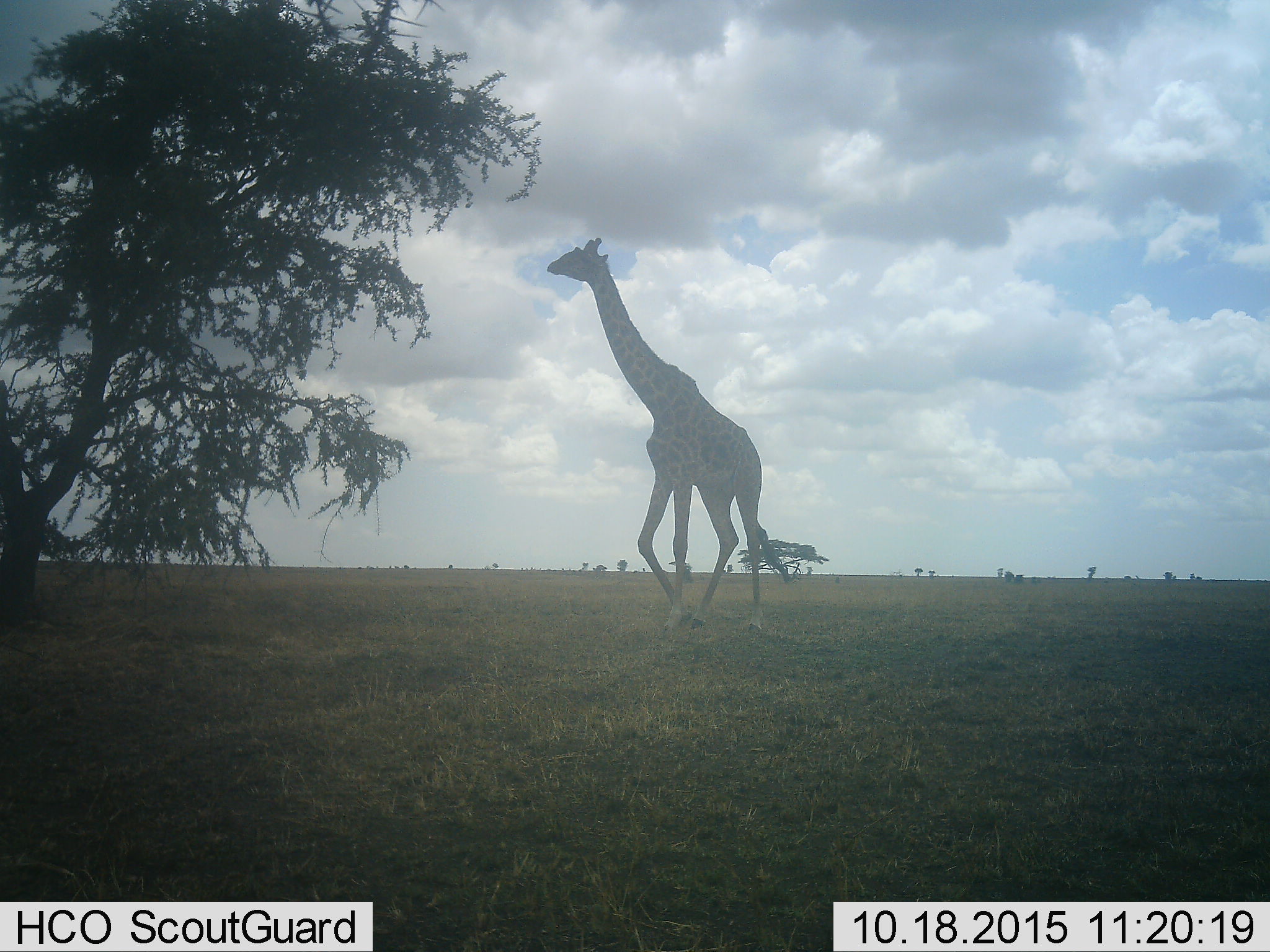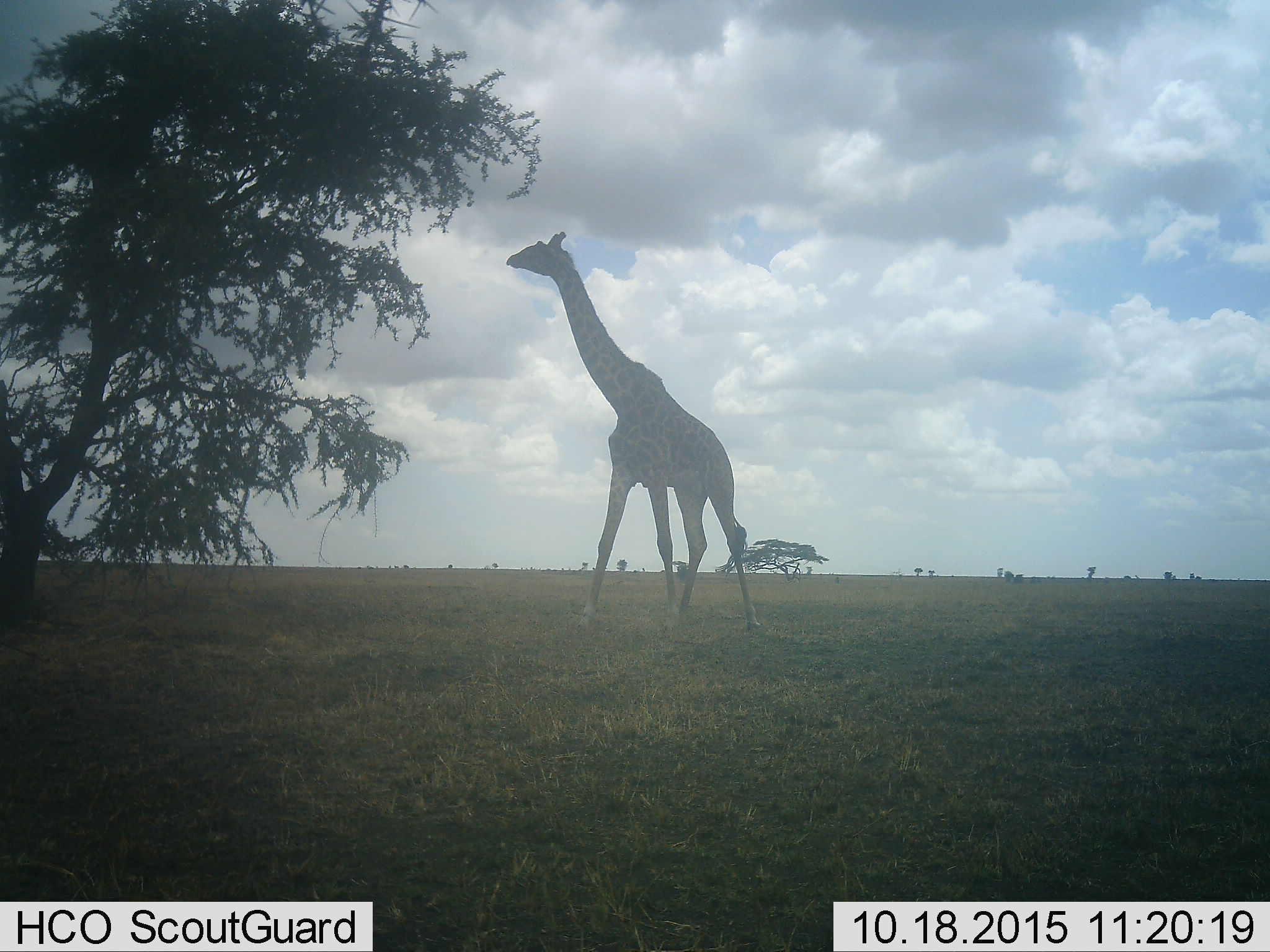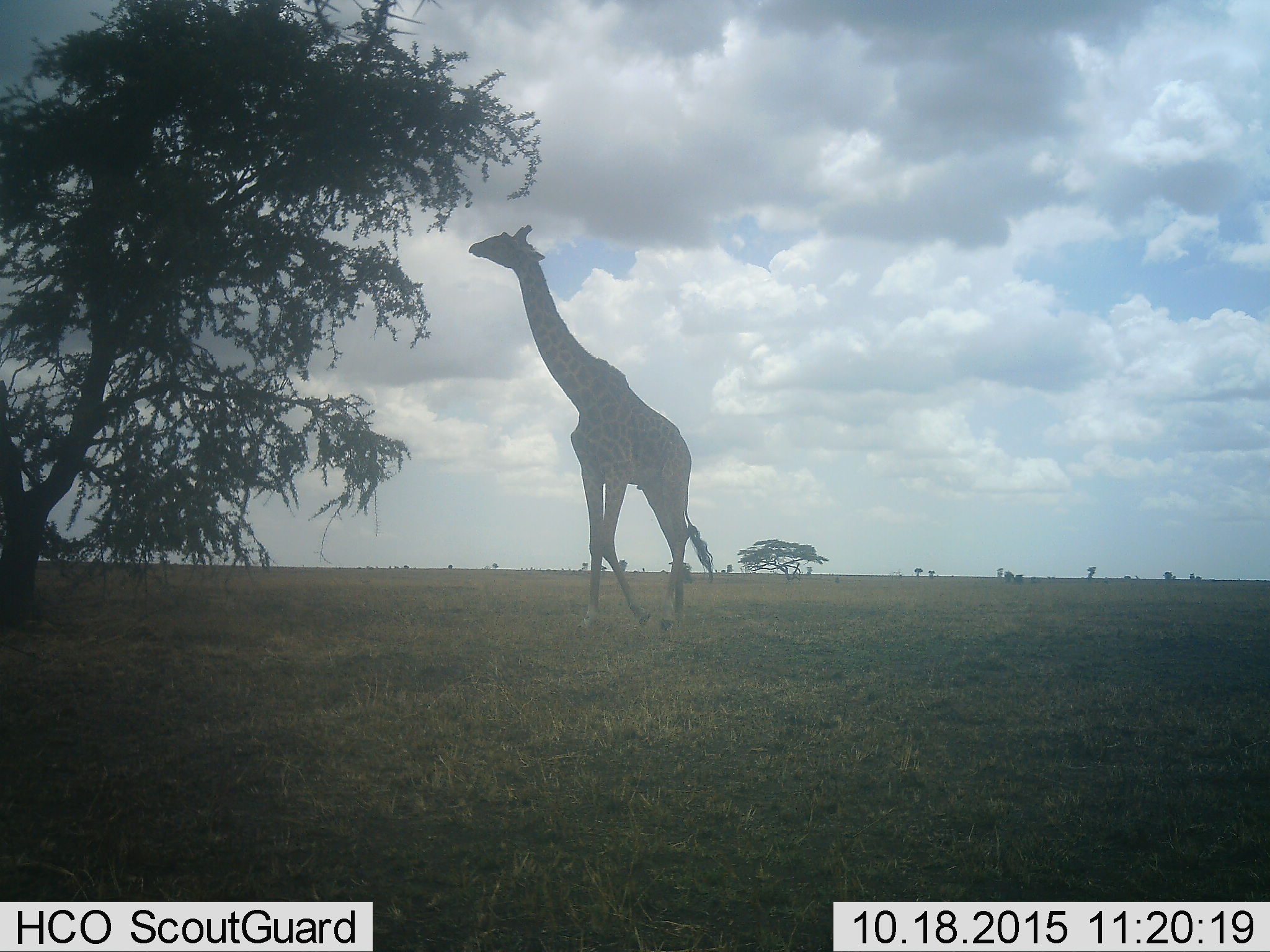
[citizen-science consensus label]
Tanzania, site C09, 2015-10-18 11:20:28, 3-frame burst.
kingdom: Animalia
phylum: Chordata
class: Mammalia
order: Artiodactyla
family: Giraffidae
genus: Giraffa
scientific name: Giraffa camelopardalis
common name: giraffe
Giraffe (Giraffa camelopardalis), count 1. Behavior (volunteer vote fractions): standing 16%, resting 0%, moving 89%, interacting 0%. Young present (vote fraction): 0%. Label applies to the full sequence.